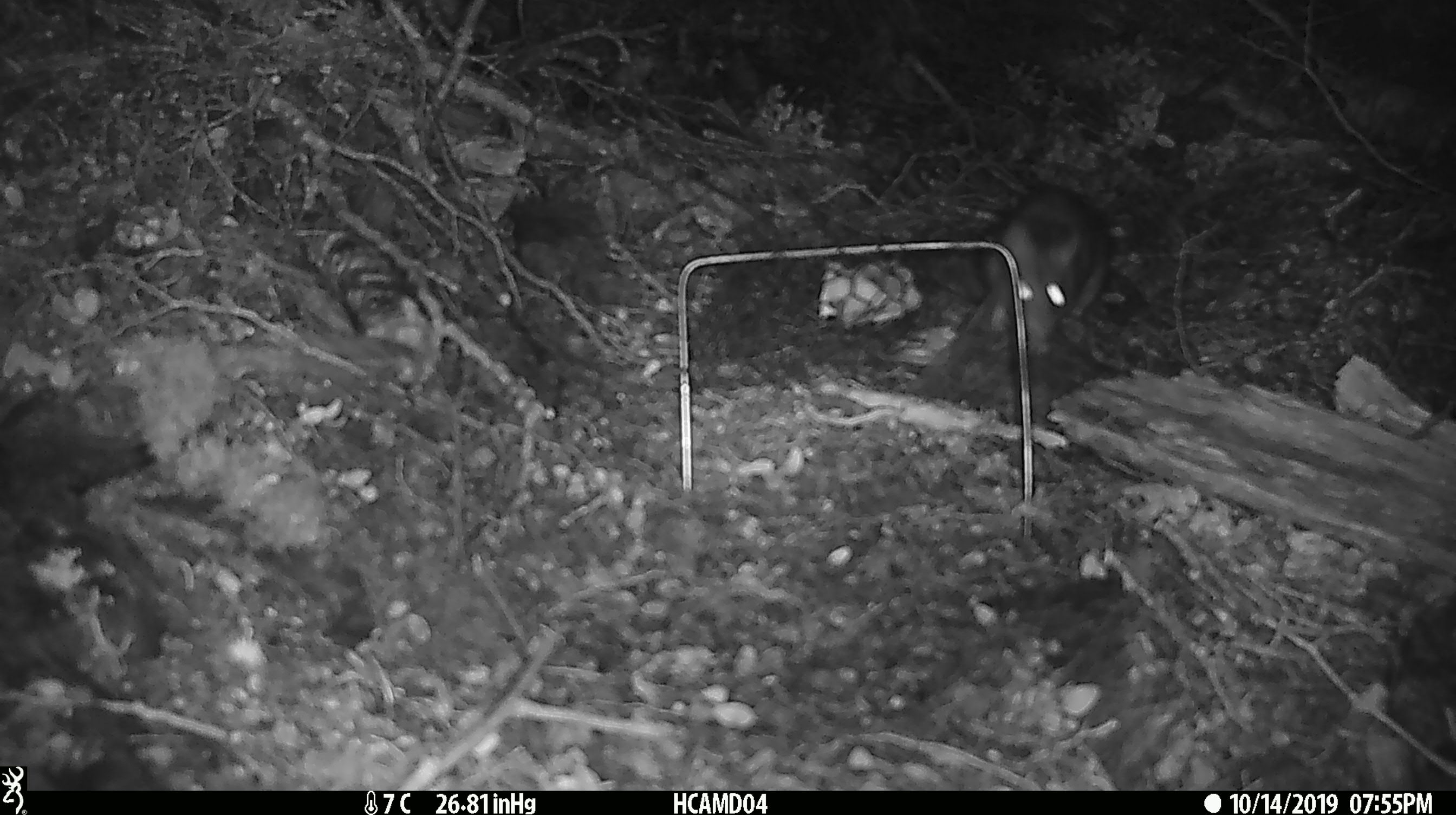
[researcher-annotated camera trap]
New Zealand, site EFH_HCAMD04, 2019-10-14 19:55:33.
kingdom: Animalia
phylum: Chordata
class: Mammalia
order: Rodentia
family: Muridae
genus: Rattus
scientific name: Rattus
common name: rat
Rat (Rattus).